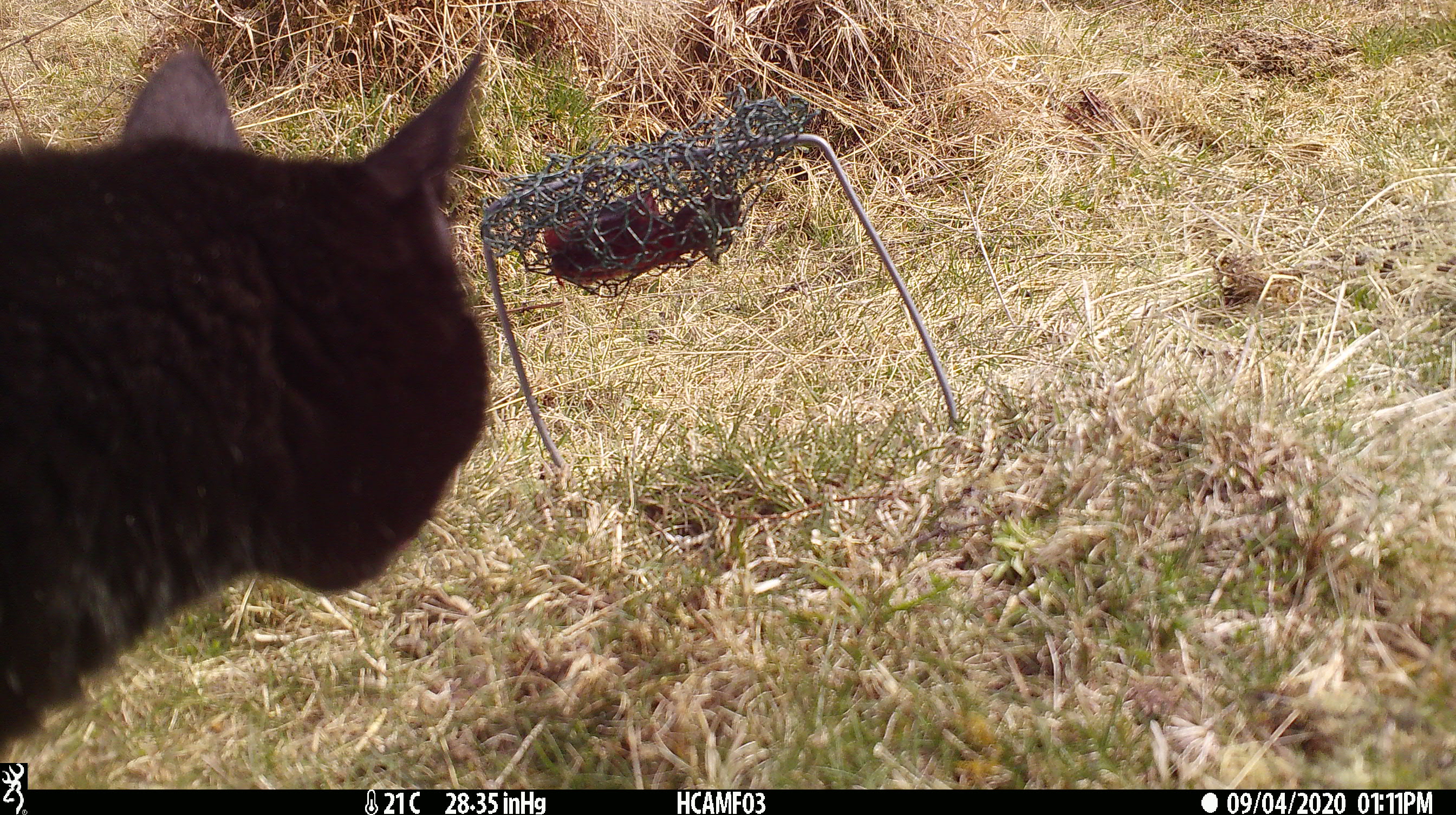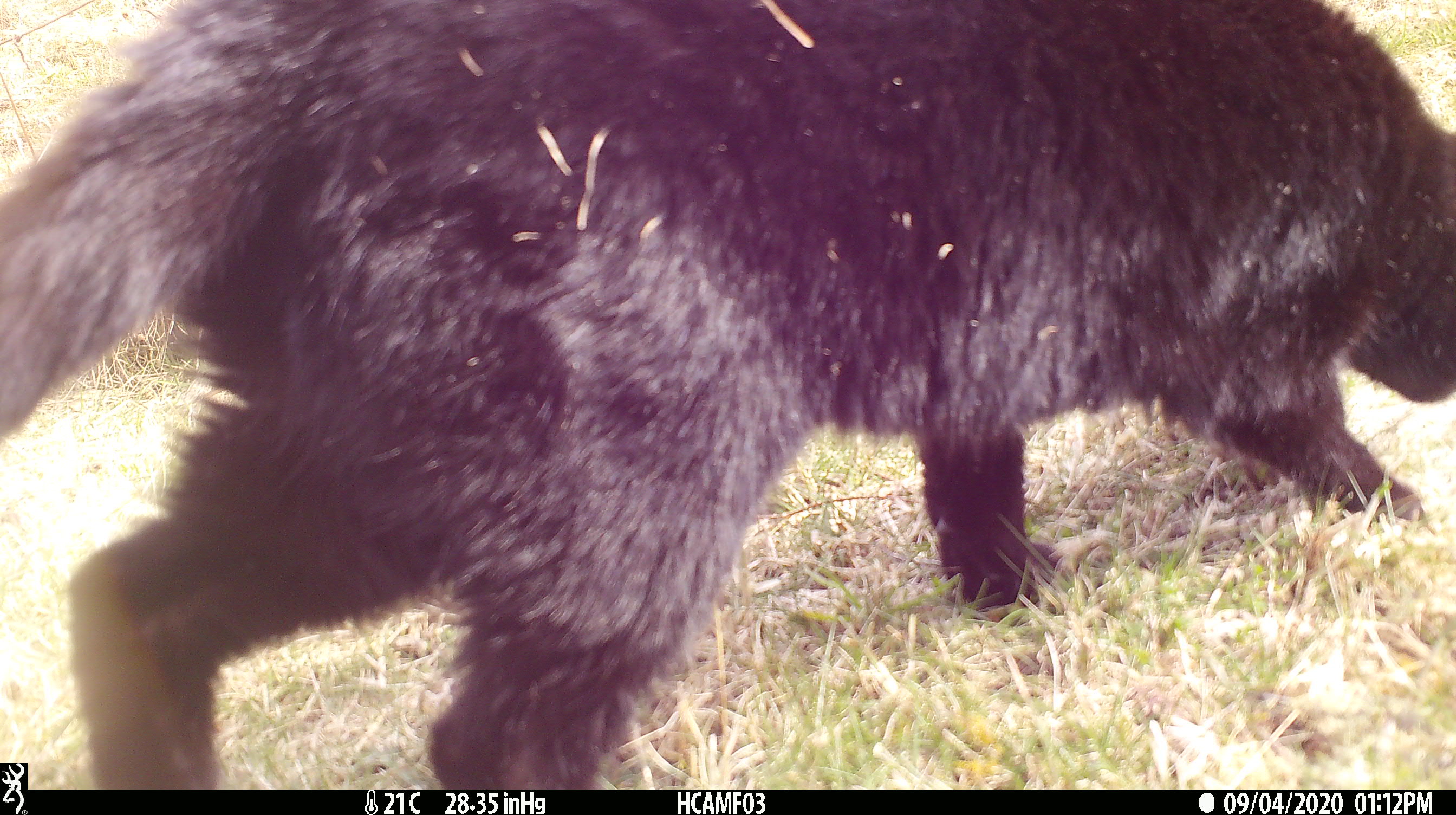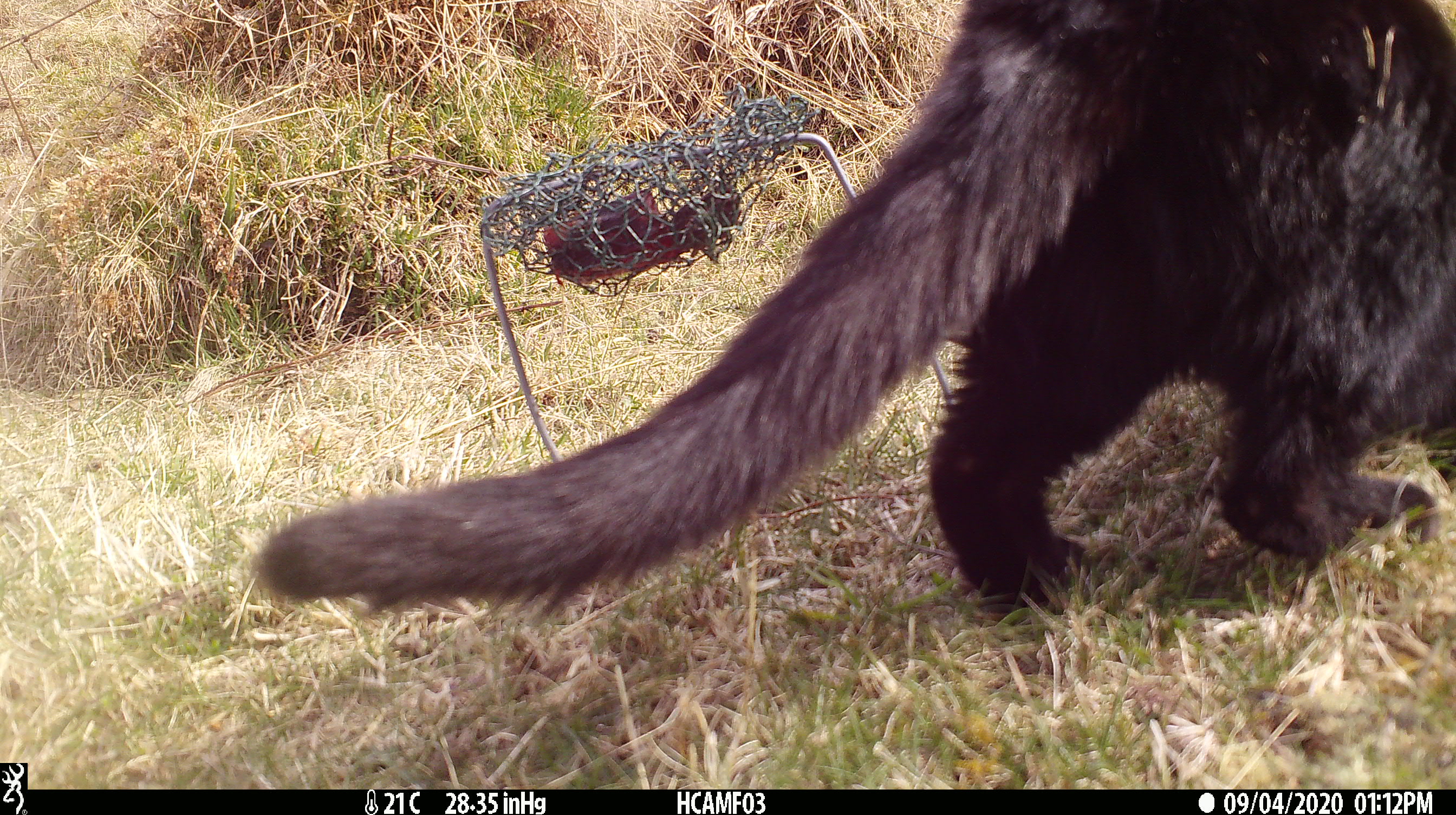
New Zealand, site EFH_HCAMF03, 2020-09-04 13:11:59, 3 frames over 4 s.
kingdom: Animalia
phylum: Chordata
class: Mammalia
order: Carnivora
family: Felidae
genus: Felis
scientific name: Felis catus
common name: domestic cat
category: cat